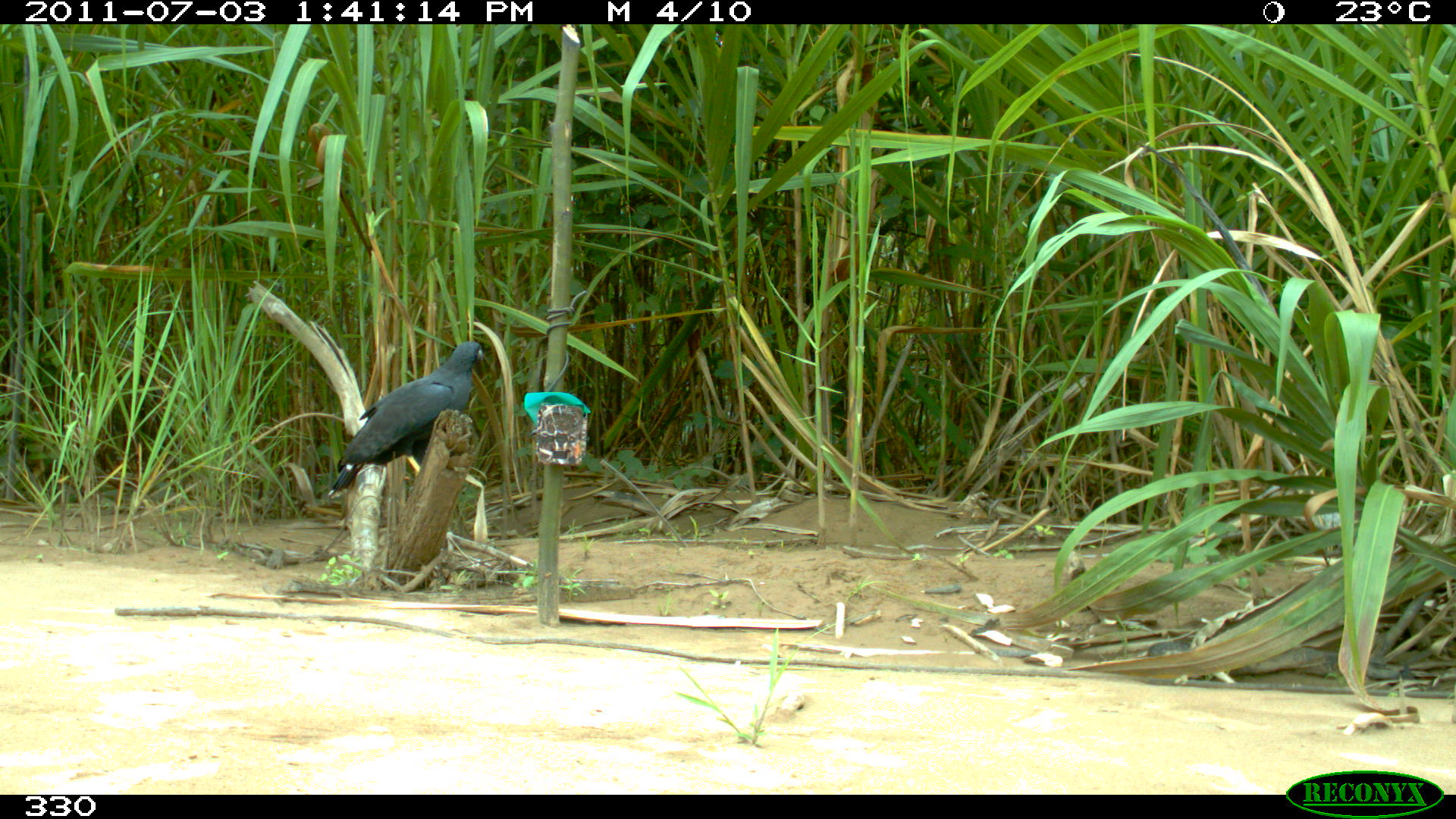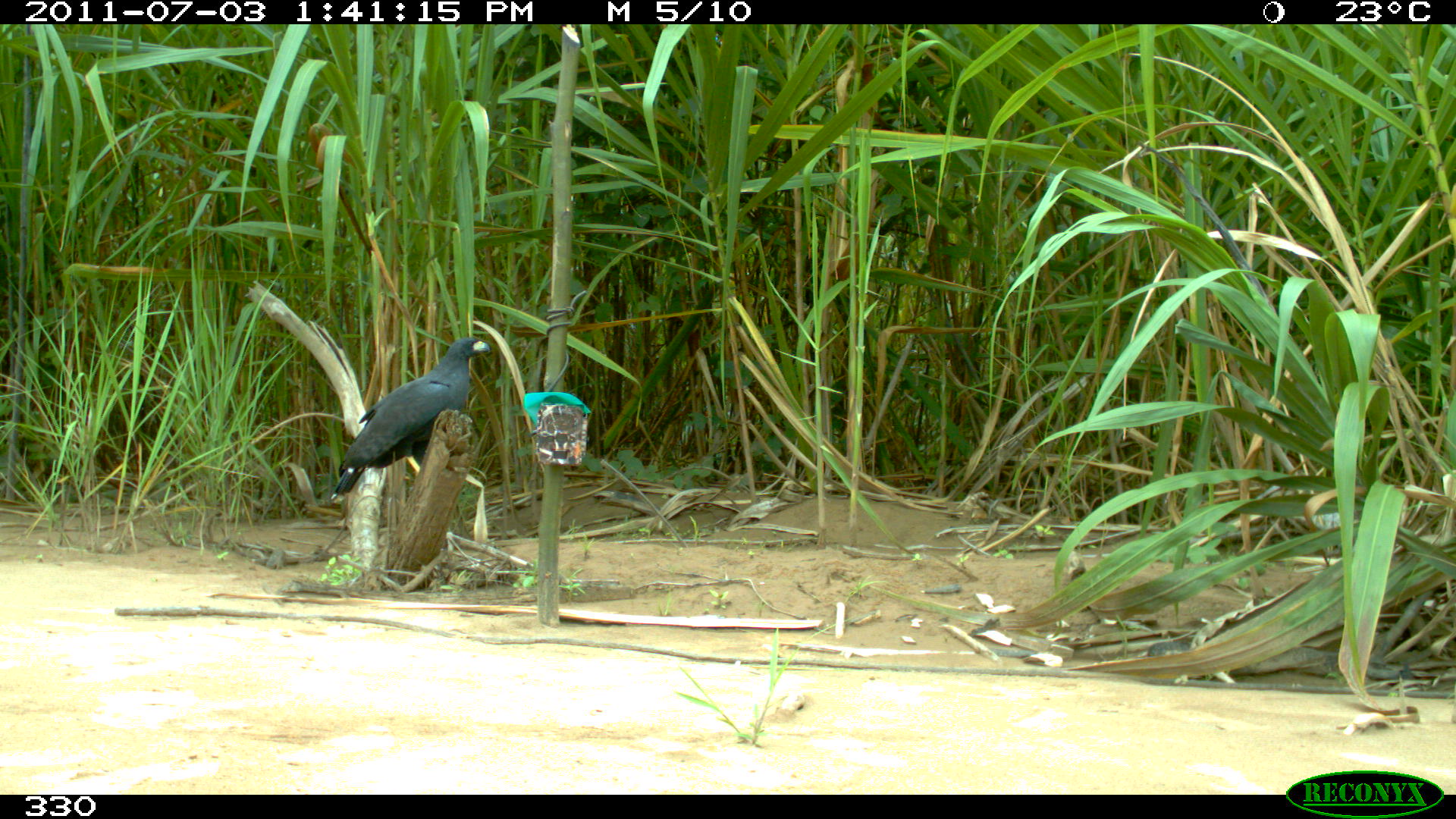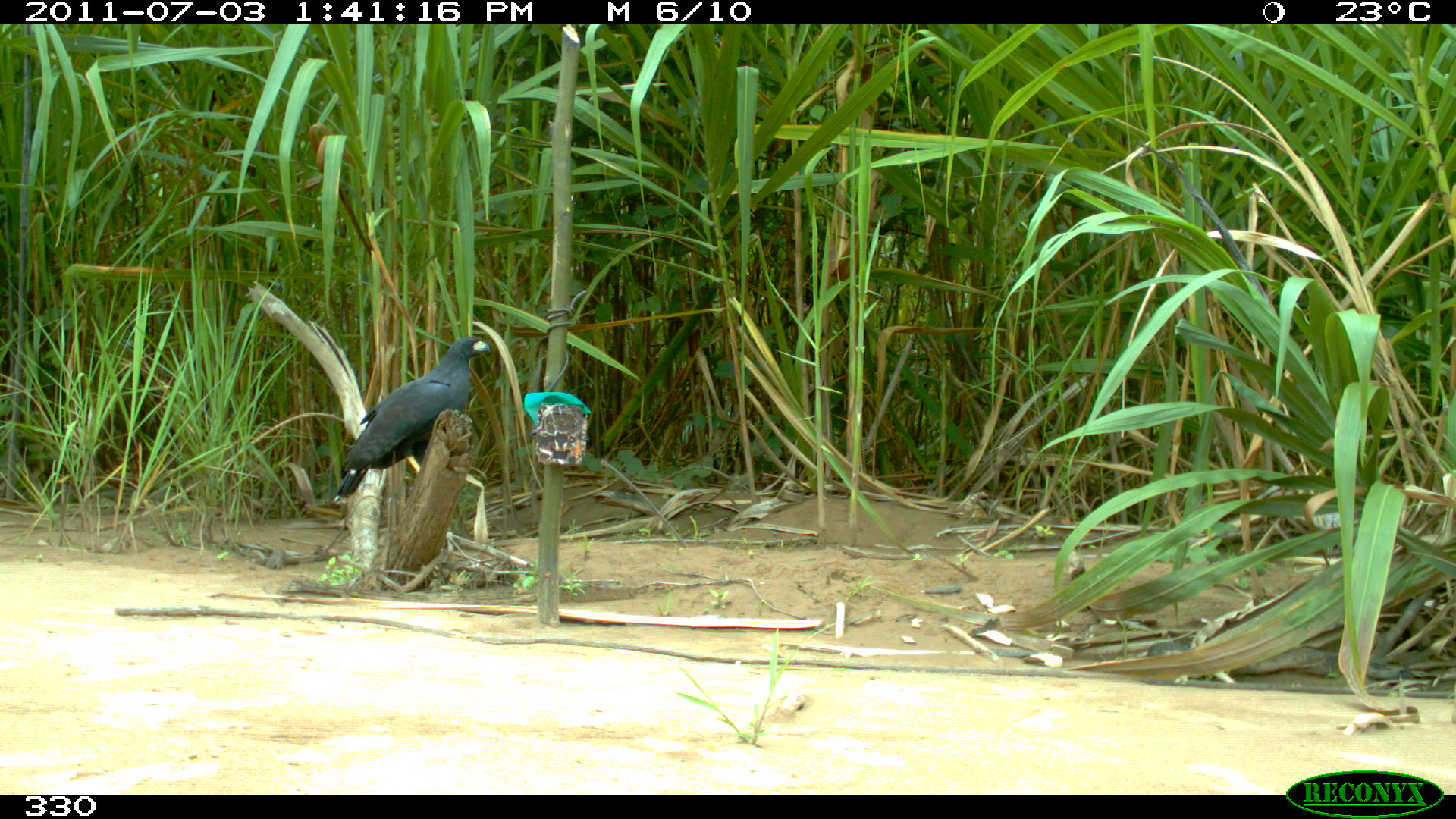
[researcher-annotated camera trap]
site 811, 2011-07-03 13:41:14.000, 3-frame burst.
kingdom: Animalia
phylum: Chordata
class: Aves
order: Accipitriformes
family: Accipitridae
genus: Buteogallus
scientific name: Buteogallus urubitinga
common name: great black hawk